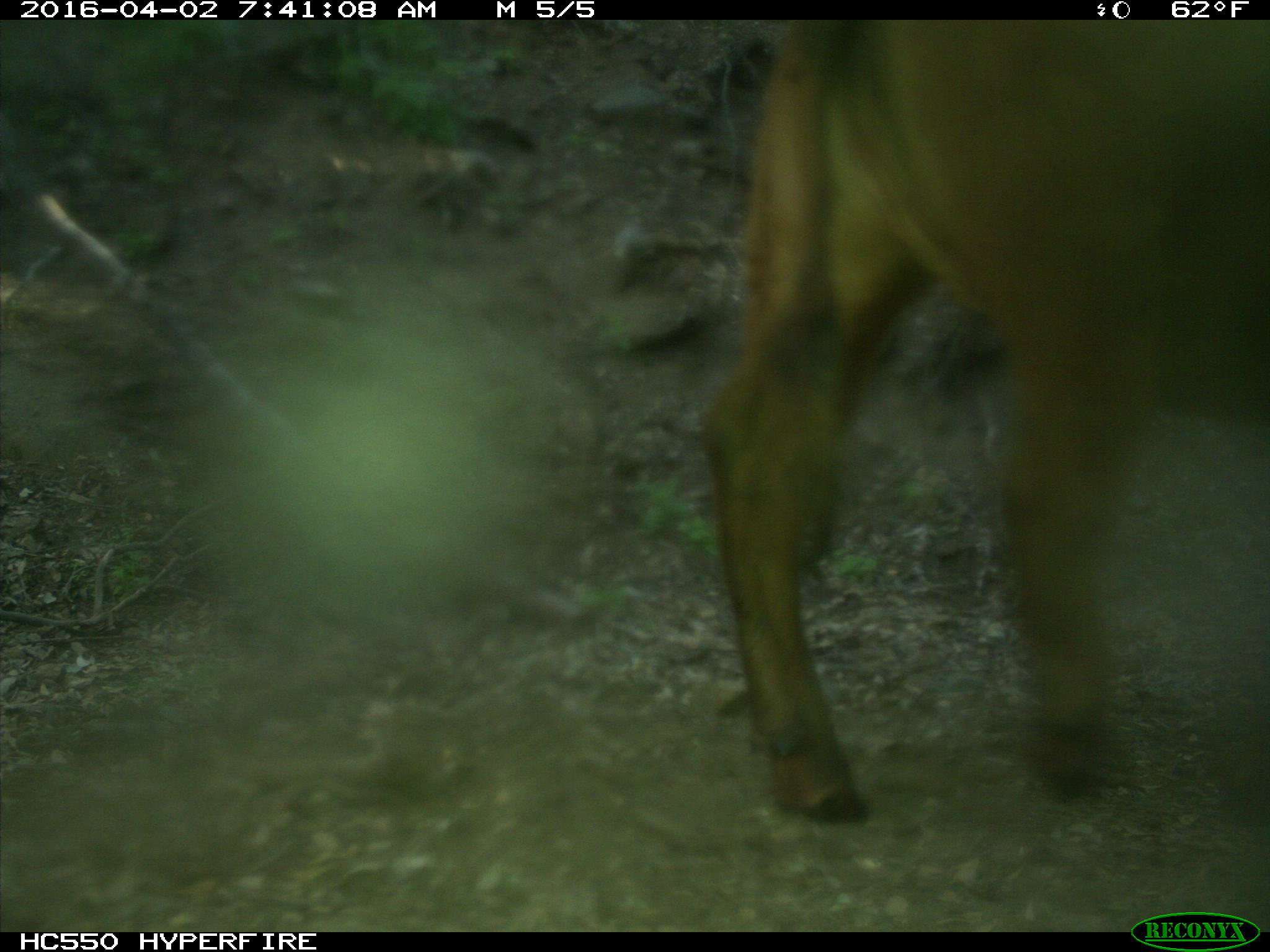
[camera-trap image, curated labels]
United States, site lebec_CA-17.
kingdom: Animalia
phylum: Chordata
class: Mammalia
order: Artiodactyla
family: Bovidae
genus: Bos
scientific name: Bos taurus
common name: domestic cow